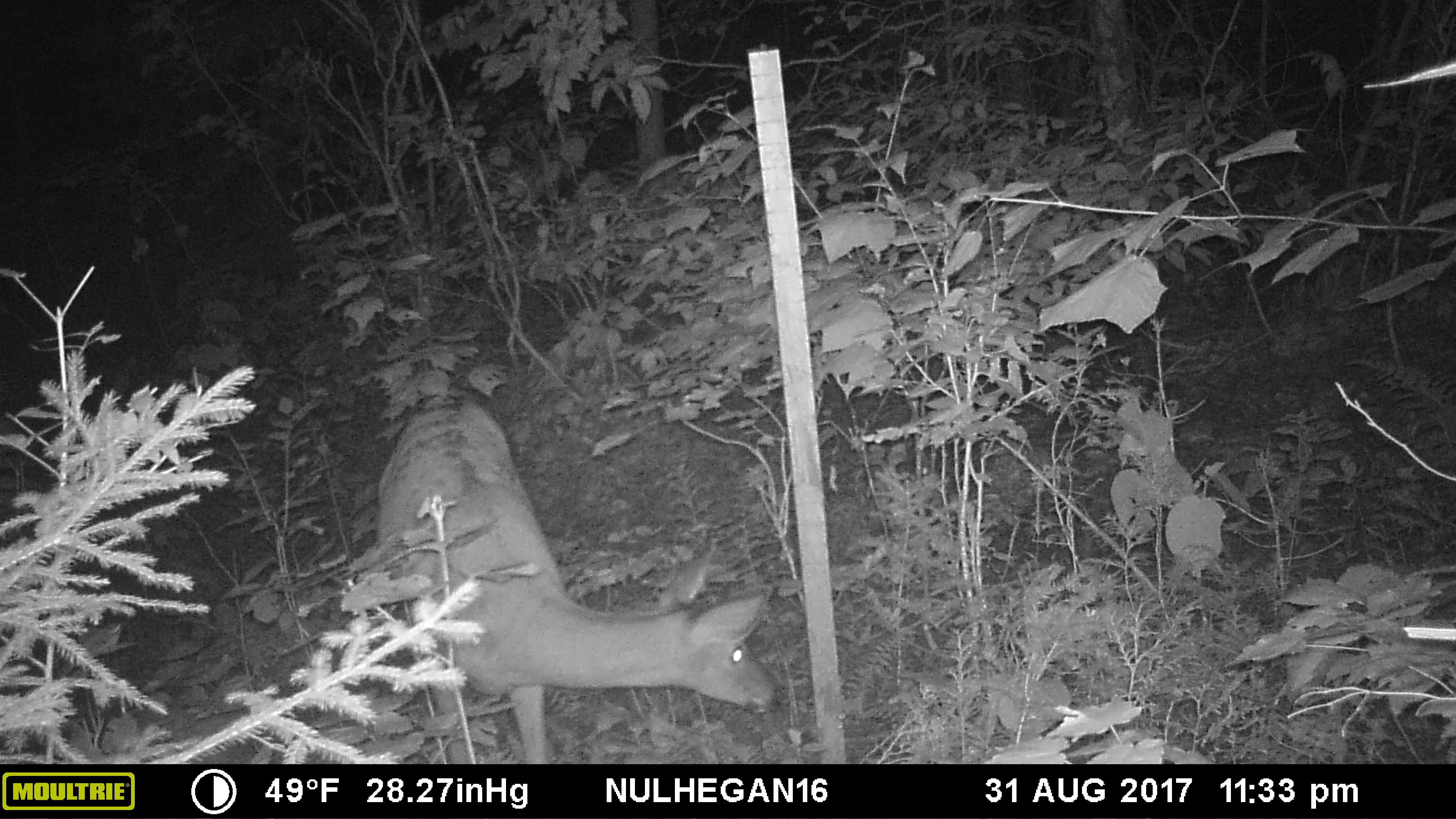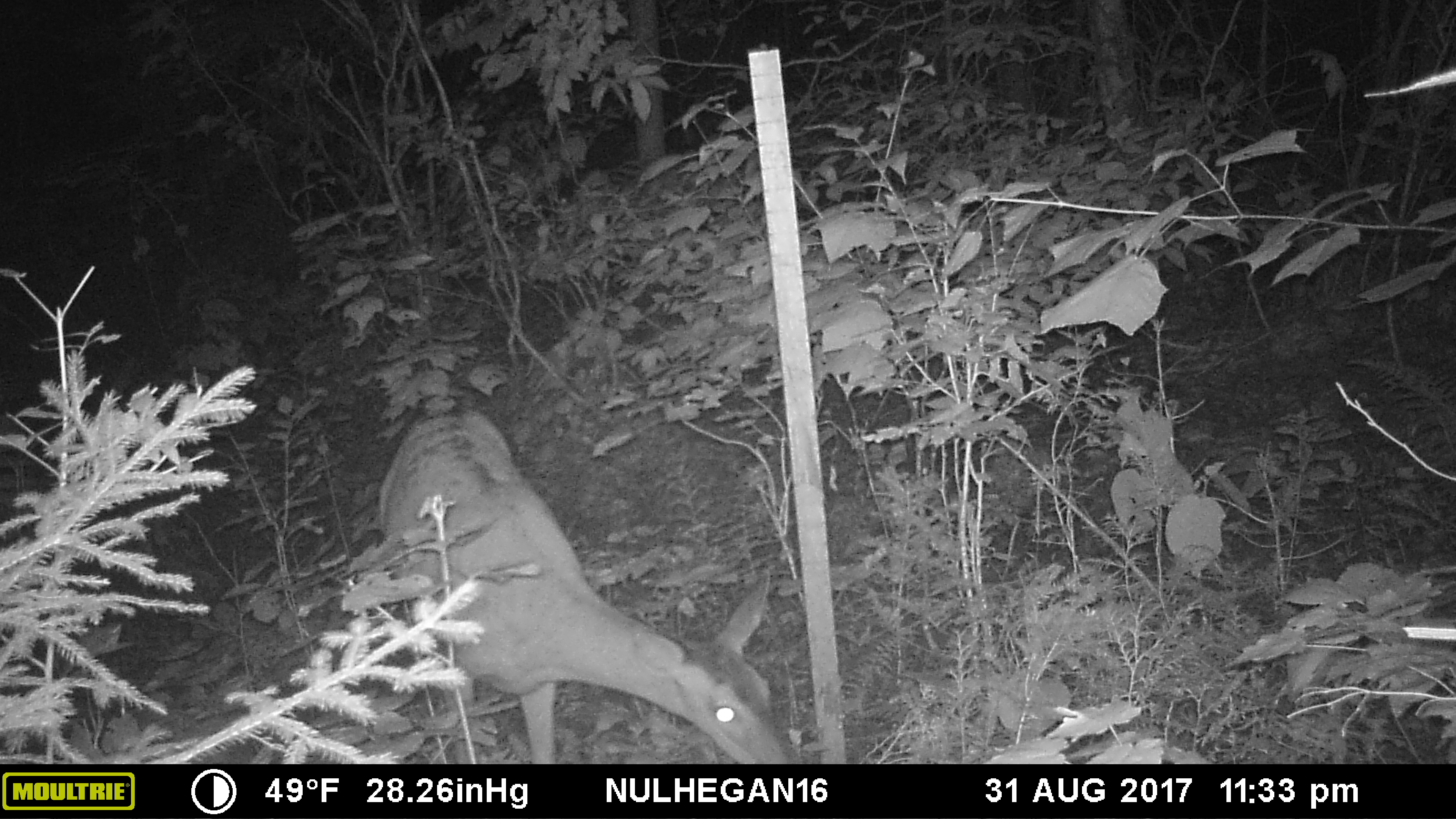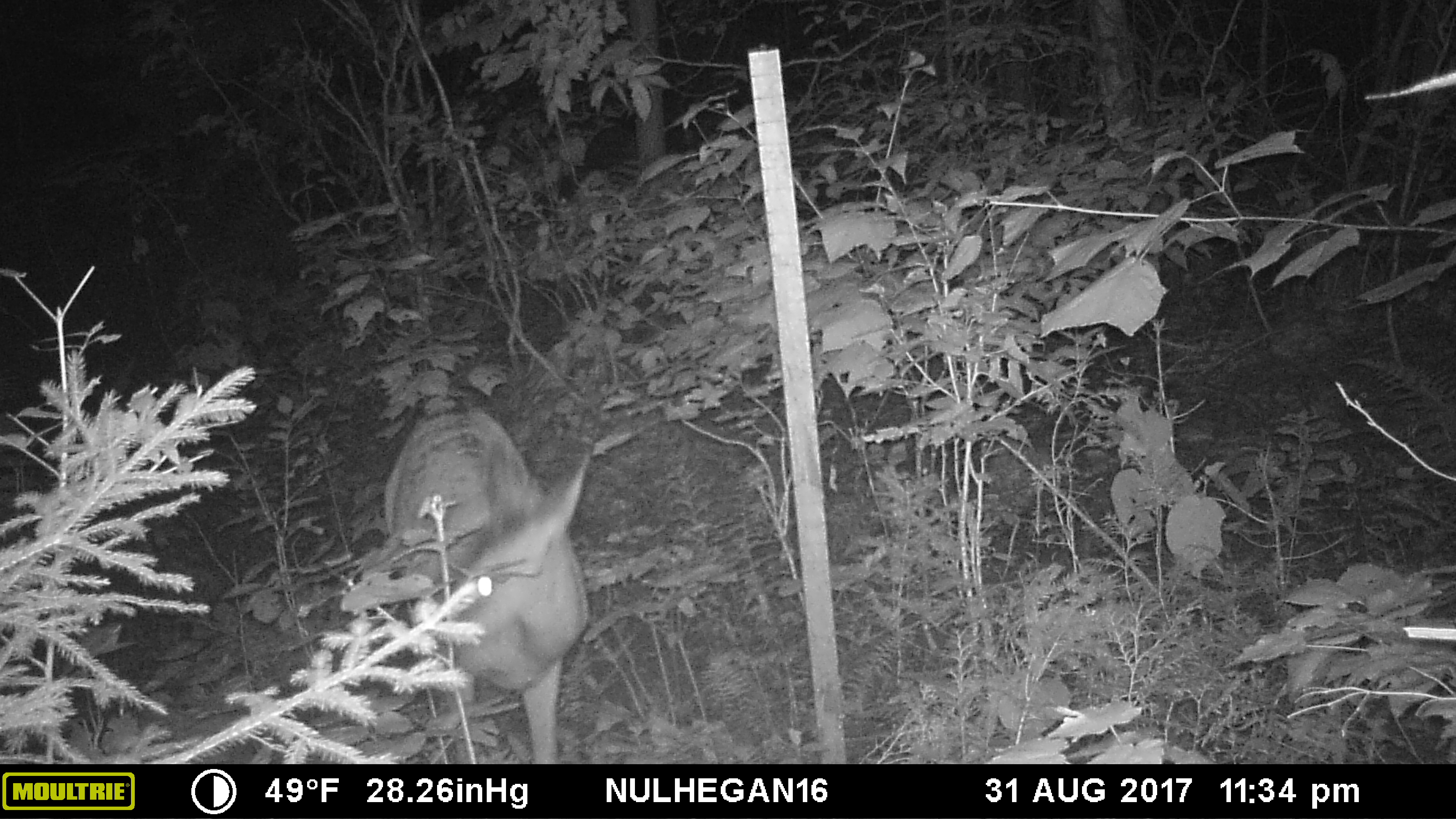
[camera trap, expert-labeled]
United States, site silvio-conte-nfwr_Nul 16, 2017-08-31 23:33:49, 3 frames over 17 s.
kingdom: Animalia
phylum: Chordata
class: Mammalia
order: Artiodactyla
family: Cervidae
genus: Odocoileus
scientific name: Odocoileus virginianus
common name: white-tailed deer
White-tailed deer (Odocoileus virginianus).